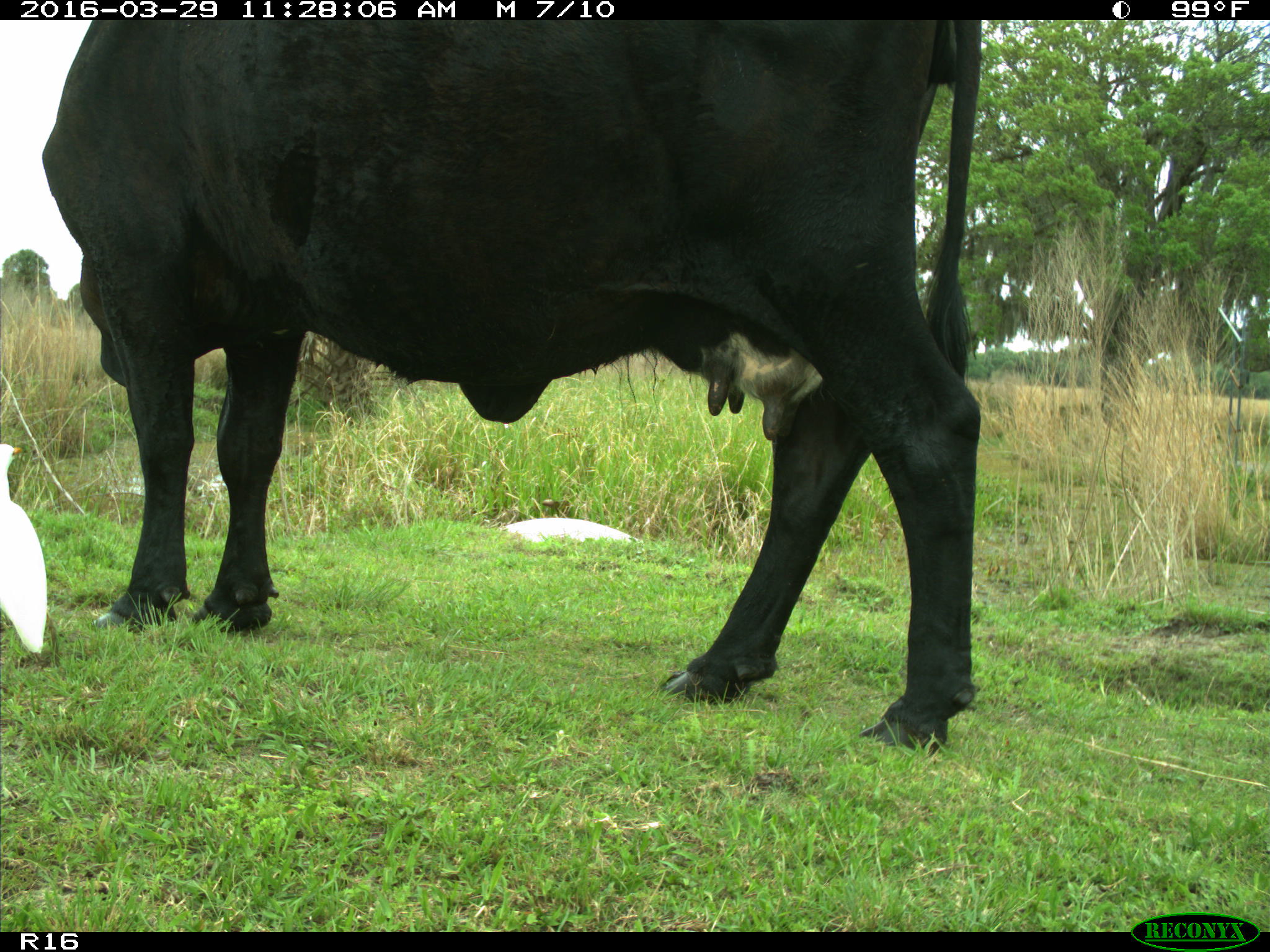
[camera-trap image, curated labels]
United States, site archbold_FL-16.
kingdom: Animalia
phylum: Chordata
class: Mammalia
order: Artiodactyla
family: Bovidae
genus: Bos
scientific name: Bos taurus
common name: domestic cow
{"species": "Bos taurus (domestic cow)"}